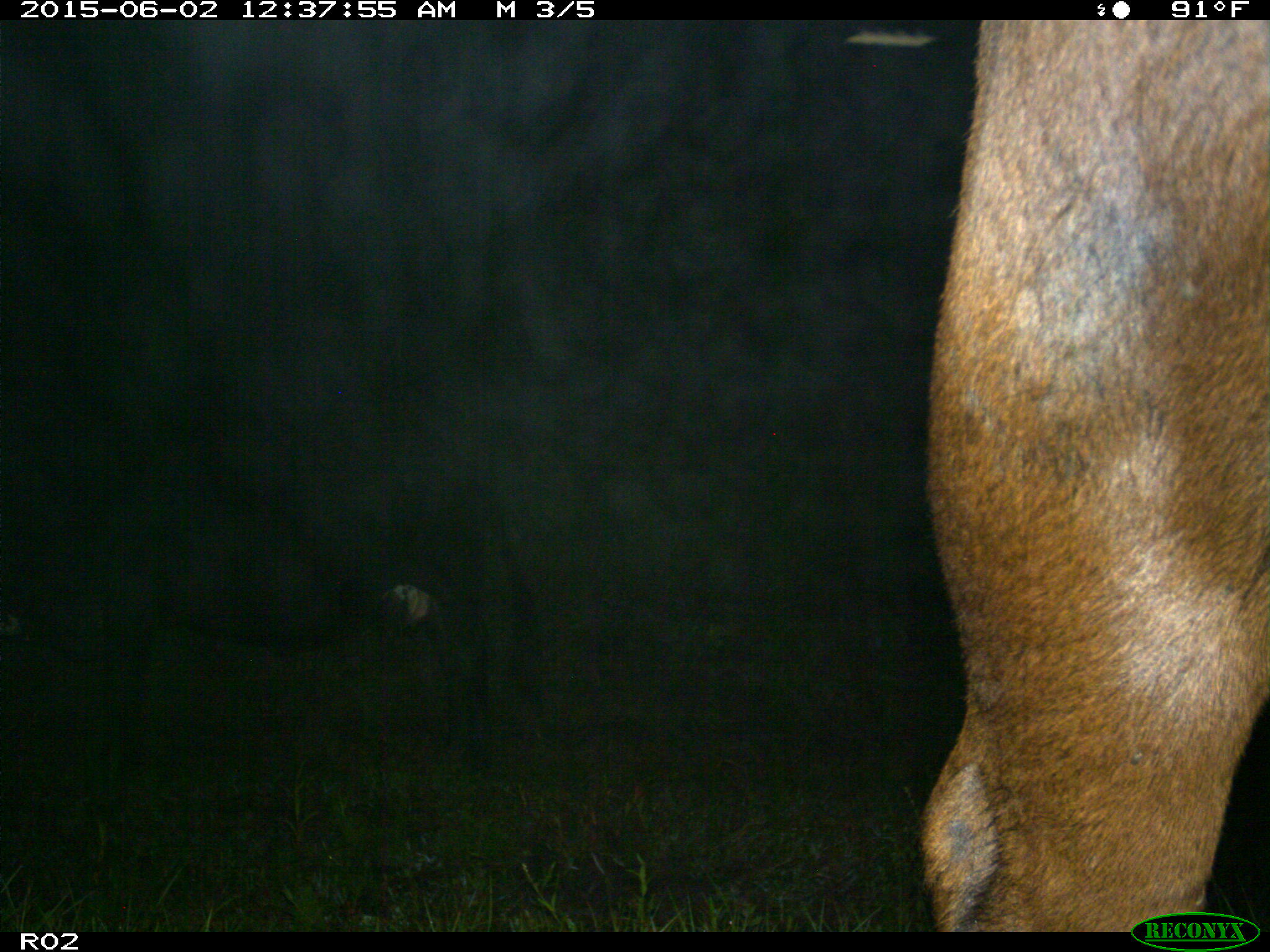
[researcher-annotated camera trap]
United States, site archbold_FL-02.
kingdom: Animalia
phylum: Chordata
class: Mammalia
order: Artiodactyla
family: Bovidae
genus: Bos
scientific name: Bos taurus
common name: domestic cow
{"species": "Bos taurus (domestic cow)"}